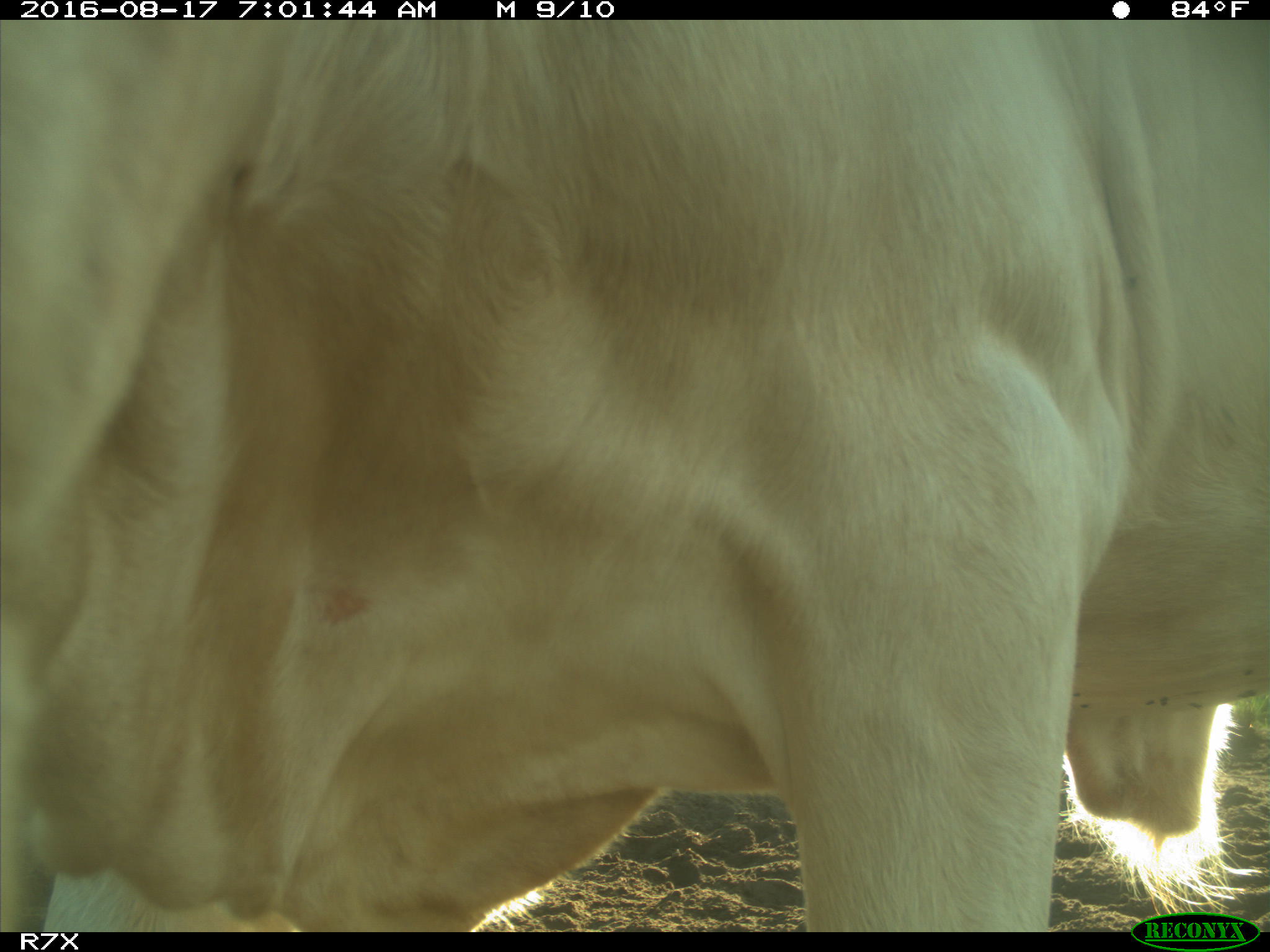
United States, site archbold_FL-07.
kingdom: Animalia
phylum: Chordata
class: Mammalia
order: Artiodactyla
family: Bovidae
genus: Bos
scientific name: Bos taurus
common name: domestic cow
Bos taurus (domestic cow).